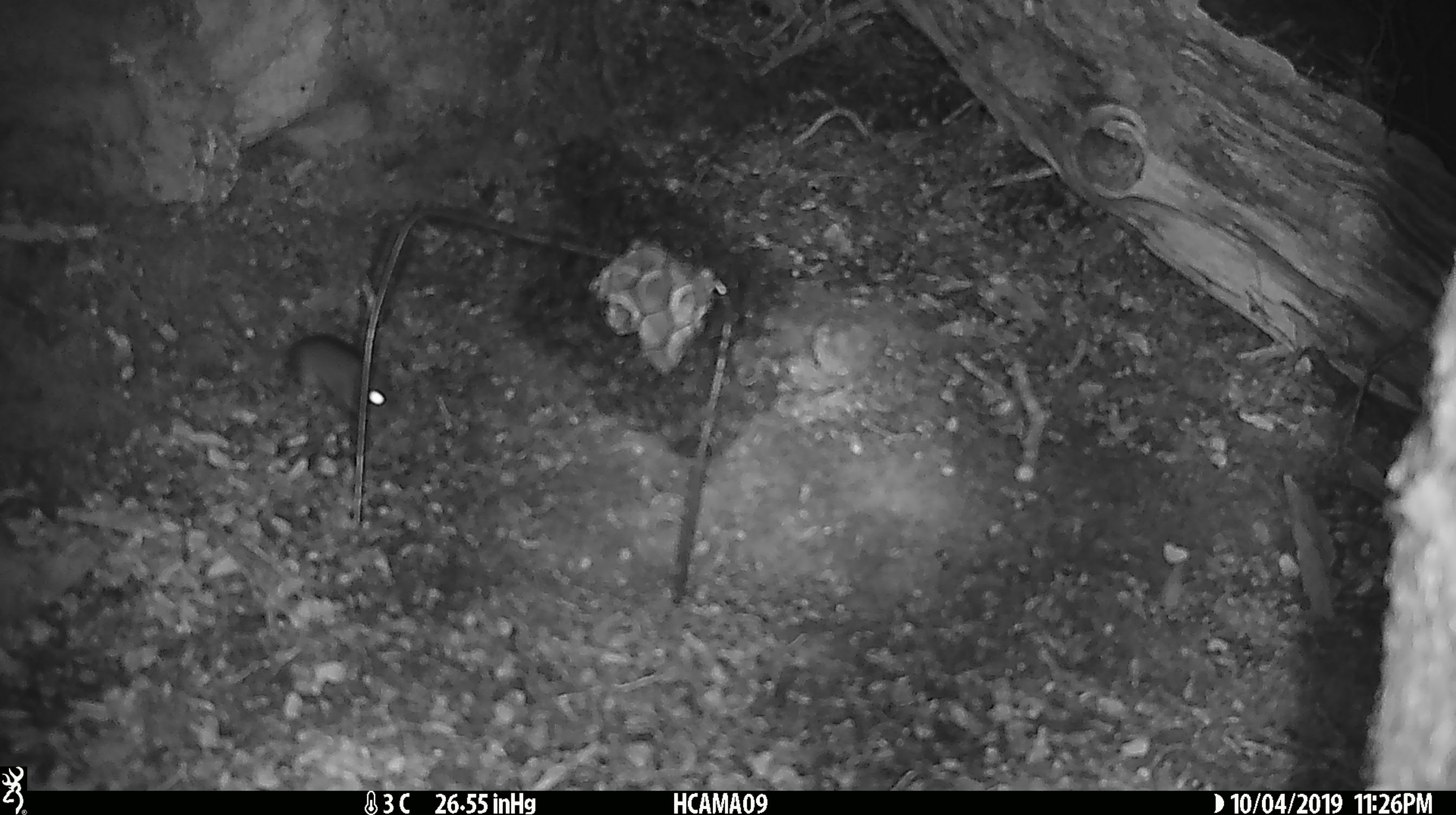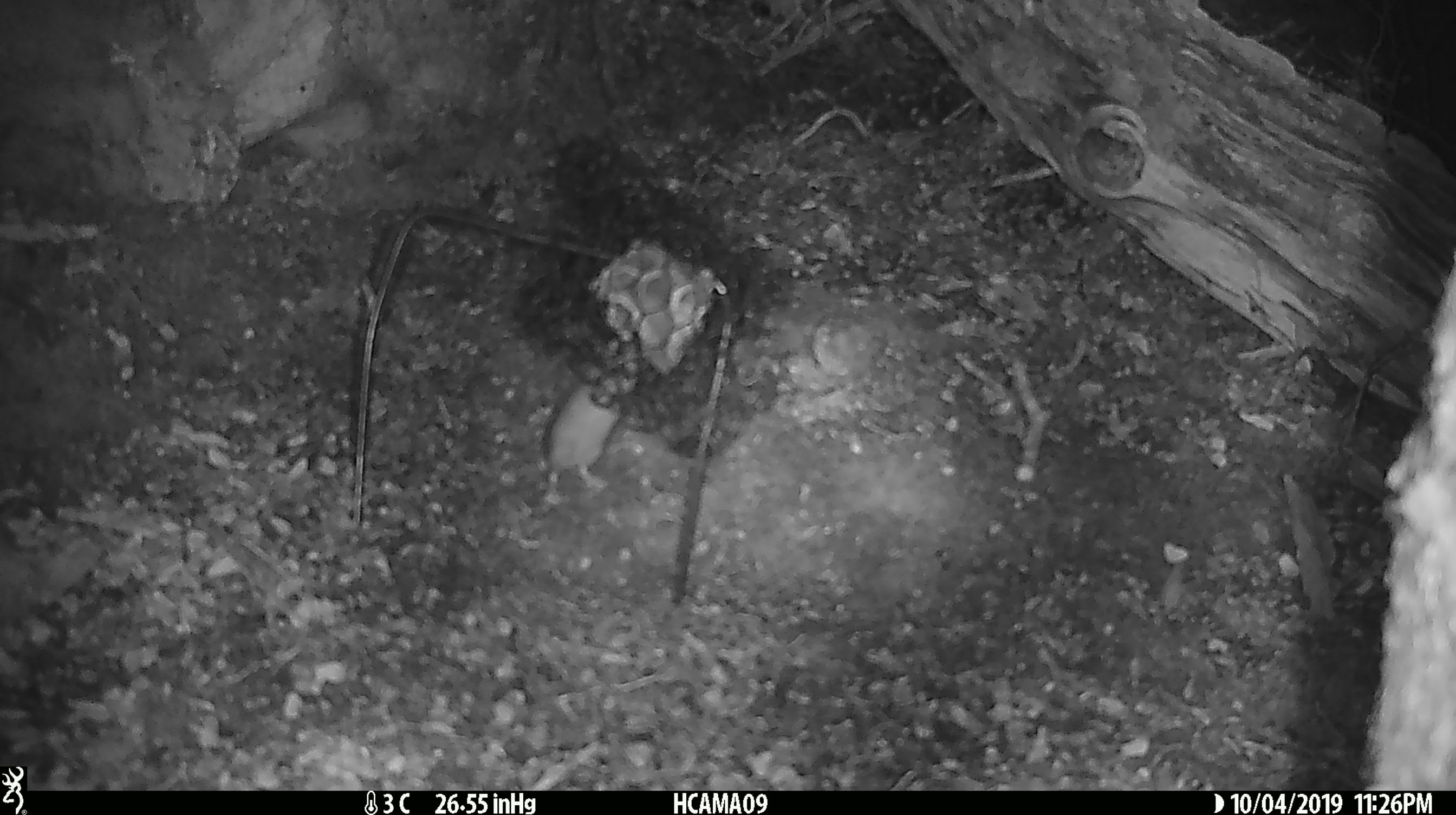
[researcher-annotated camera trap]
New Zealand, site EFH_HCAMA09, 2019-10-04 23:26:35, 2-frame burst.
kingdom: Animalia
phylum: Chordata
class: Mammalia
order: Rodentia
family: Muridae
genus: Mus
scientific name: Mus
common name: mouse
Mouse (Mus).